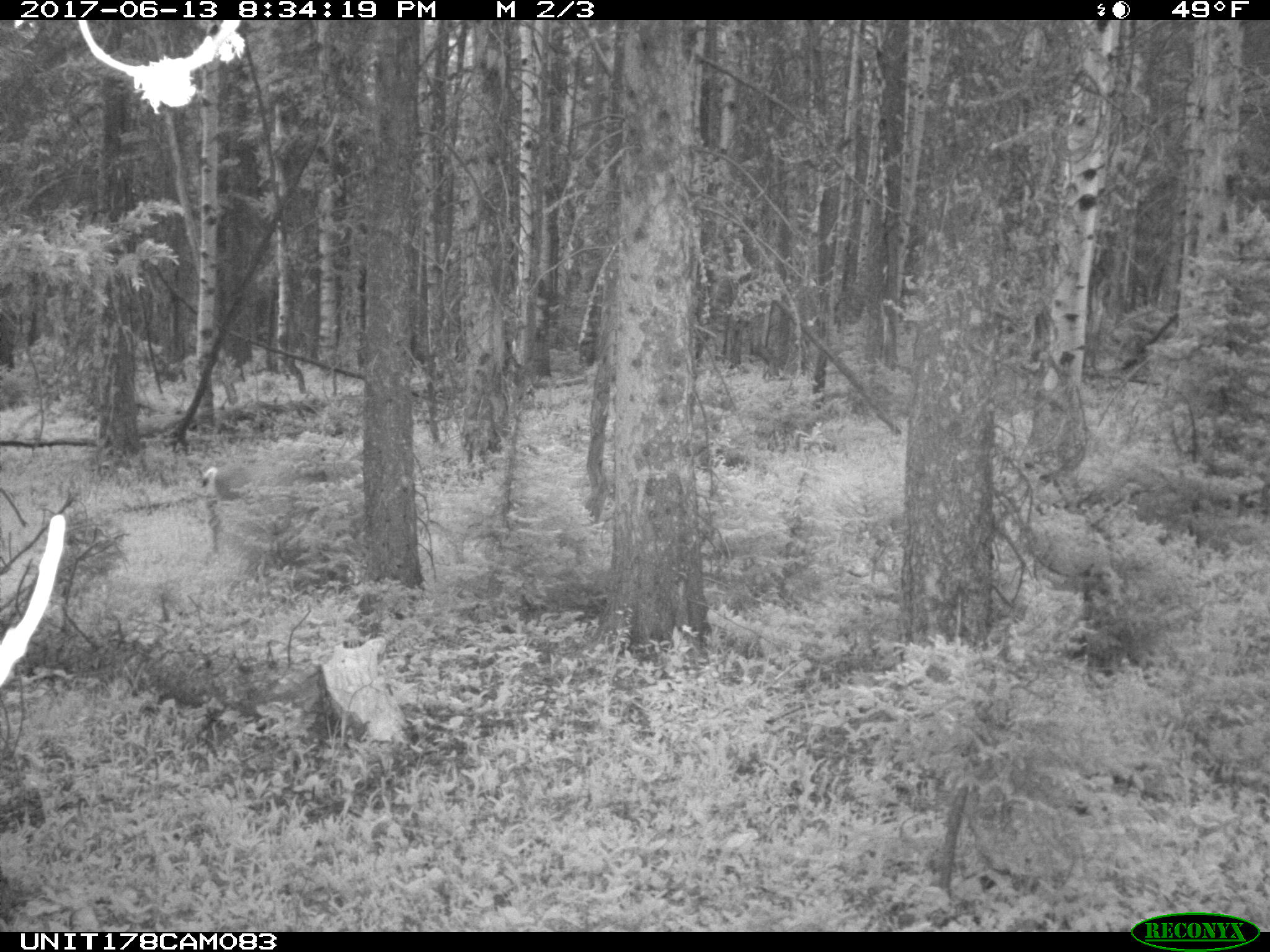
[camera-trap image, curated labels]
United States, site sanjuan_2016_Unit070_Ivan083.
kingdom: Animalia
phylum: Chordata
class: Mammalia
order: Artiodactyla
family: Cervidae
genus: Odocoileus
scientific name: Odocoileus hemionus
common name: mule deer